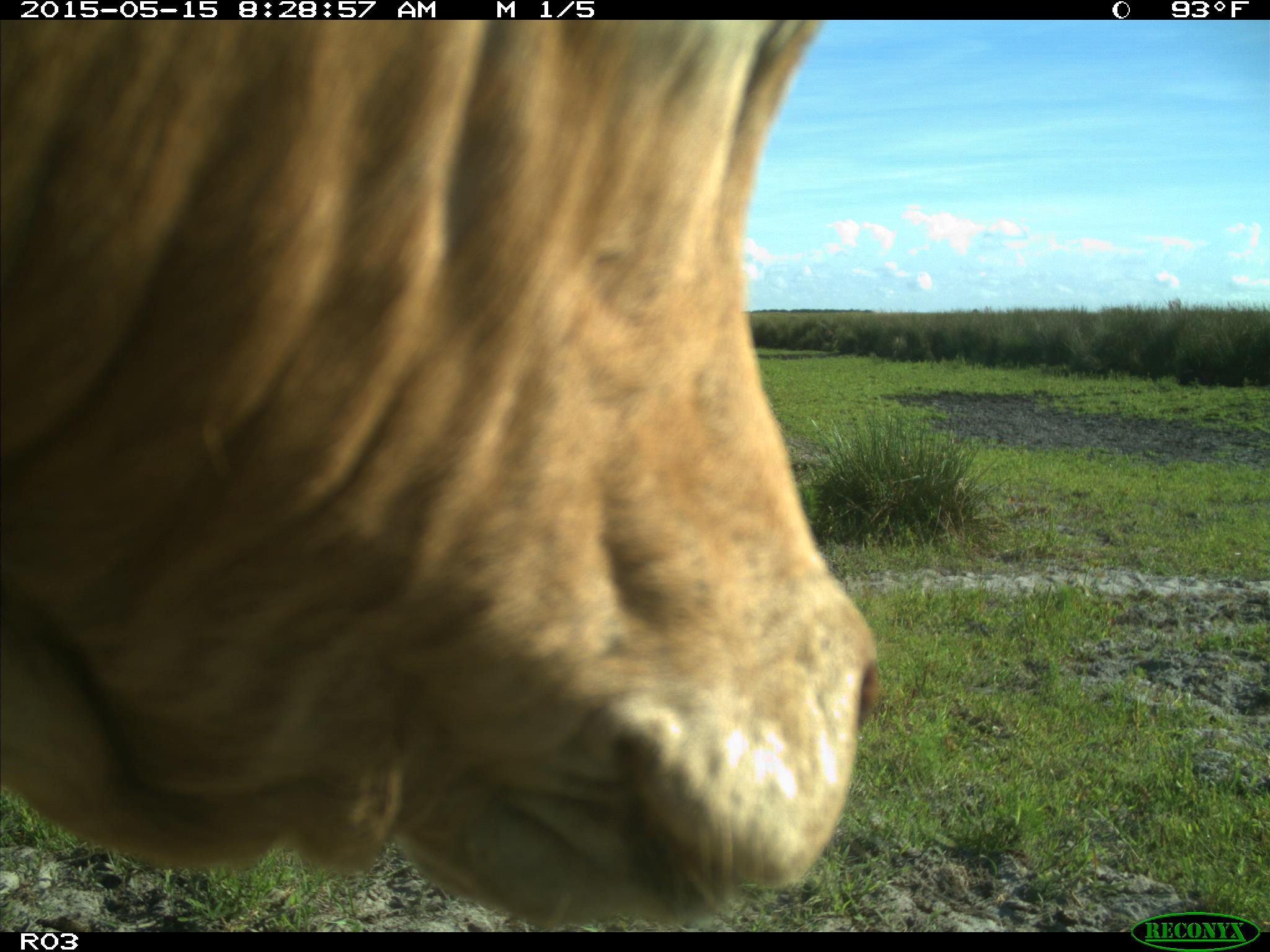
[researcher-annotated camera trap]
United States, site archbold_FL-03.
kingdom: Animalia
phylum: Chordata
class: Mammalia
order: Artiodactyla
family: Bovidae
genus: Bos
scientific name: Bos taurus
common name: domestic cow